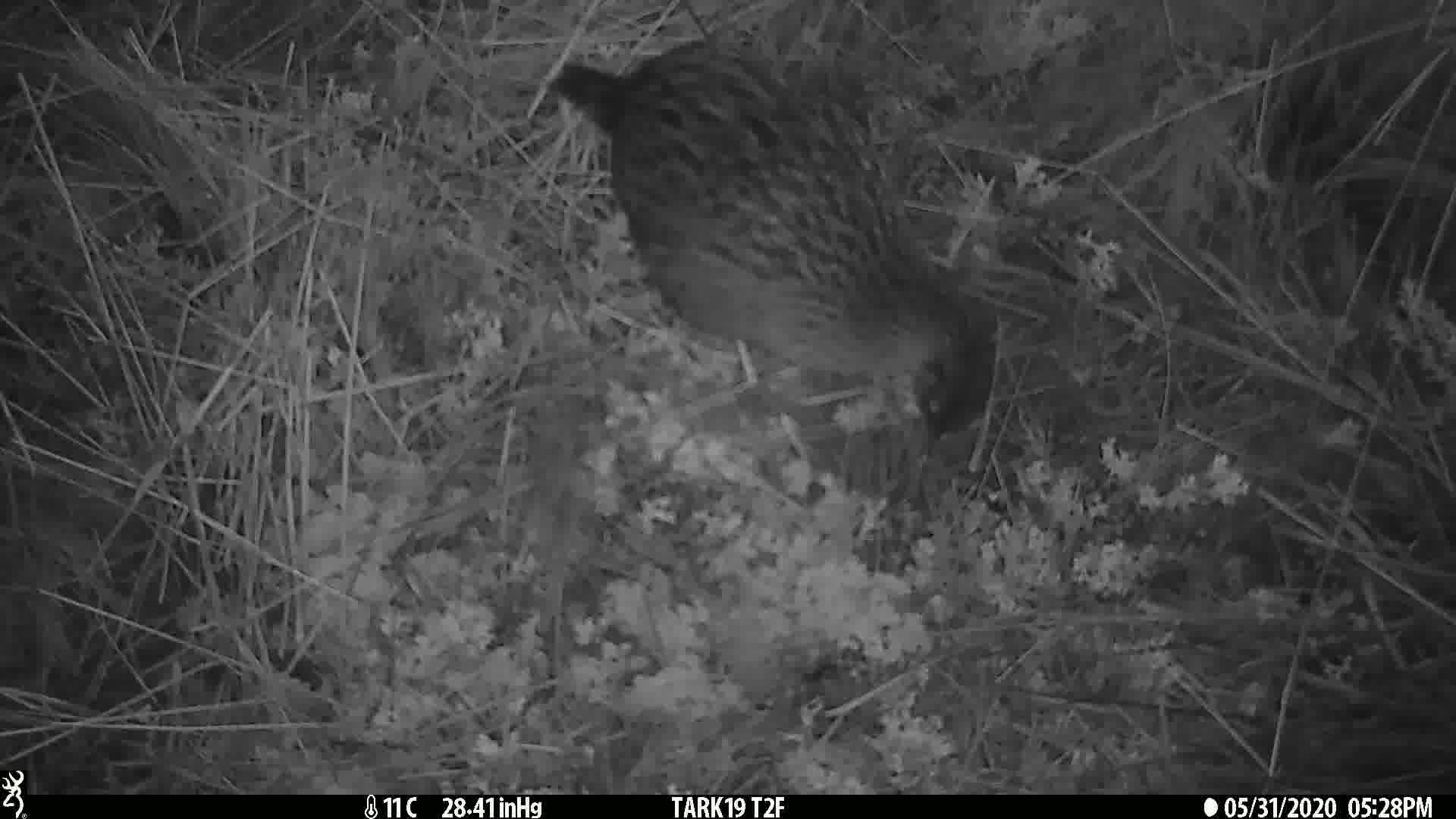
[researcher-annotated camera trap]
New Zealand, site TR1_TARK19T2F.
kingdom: Animalia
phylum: Chordata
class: Aves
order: Gruiformes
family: Rallidae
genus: Gallirallus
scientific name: Gallirallus australis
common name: weka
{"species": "weka (Gallirallus australis)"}